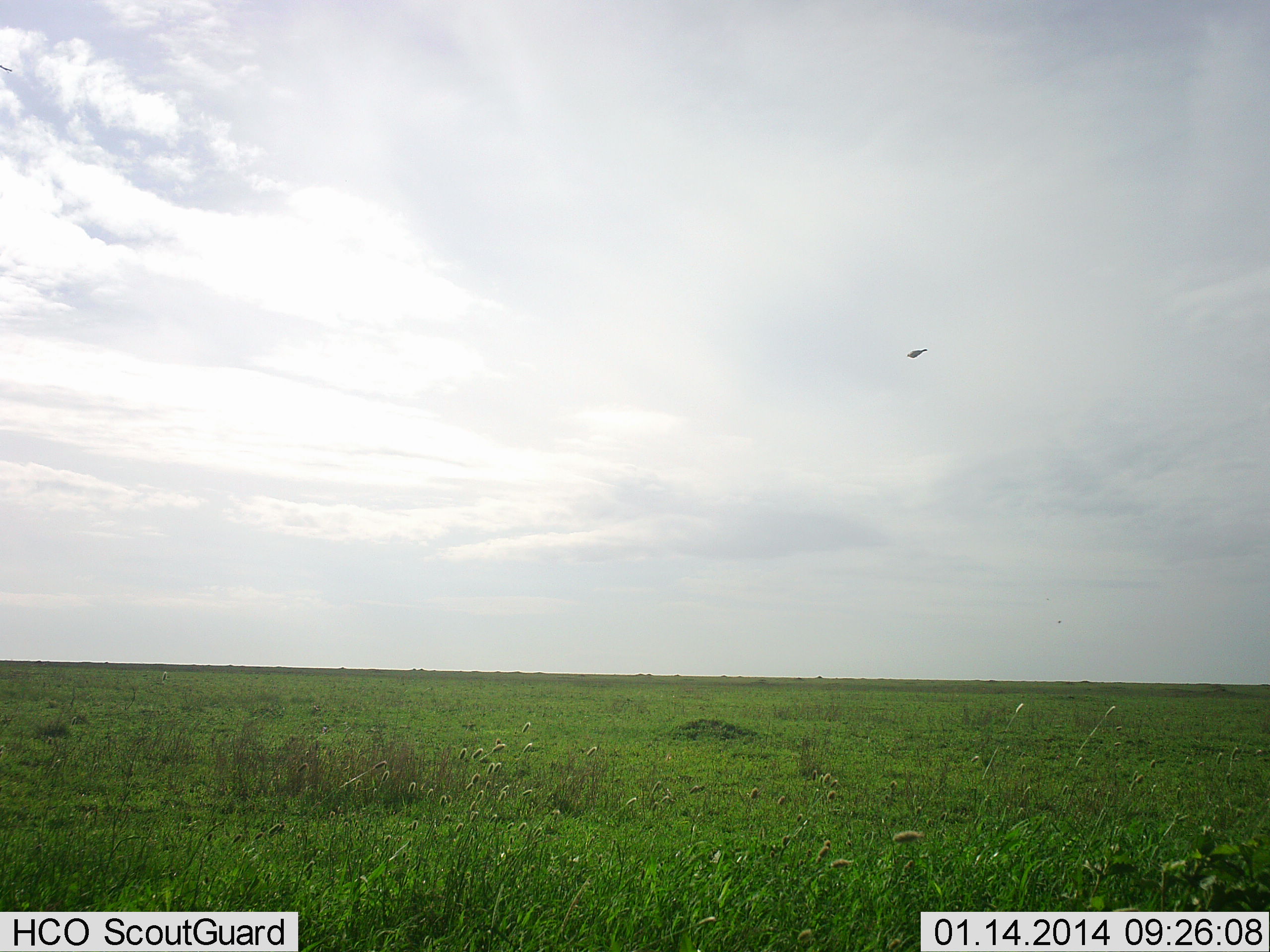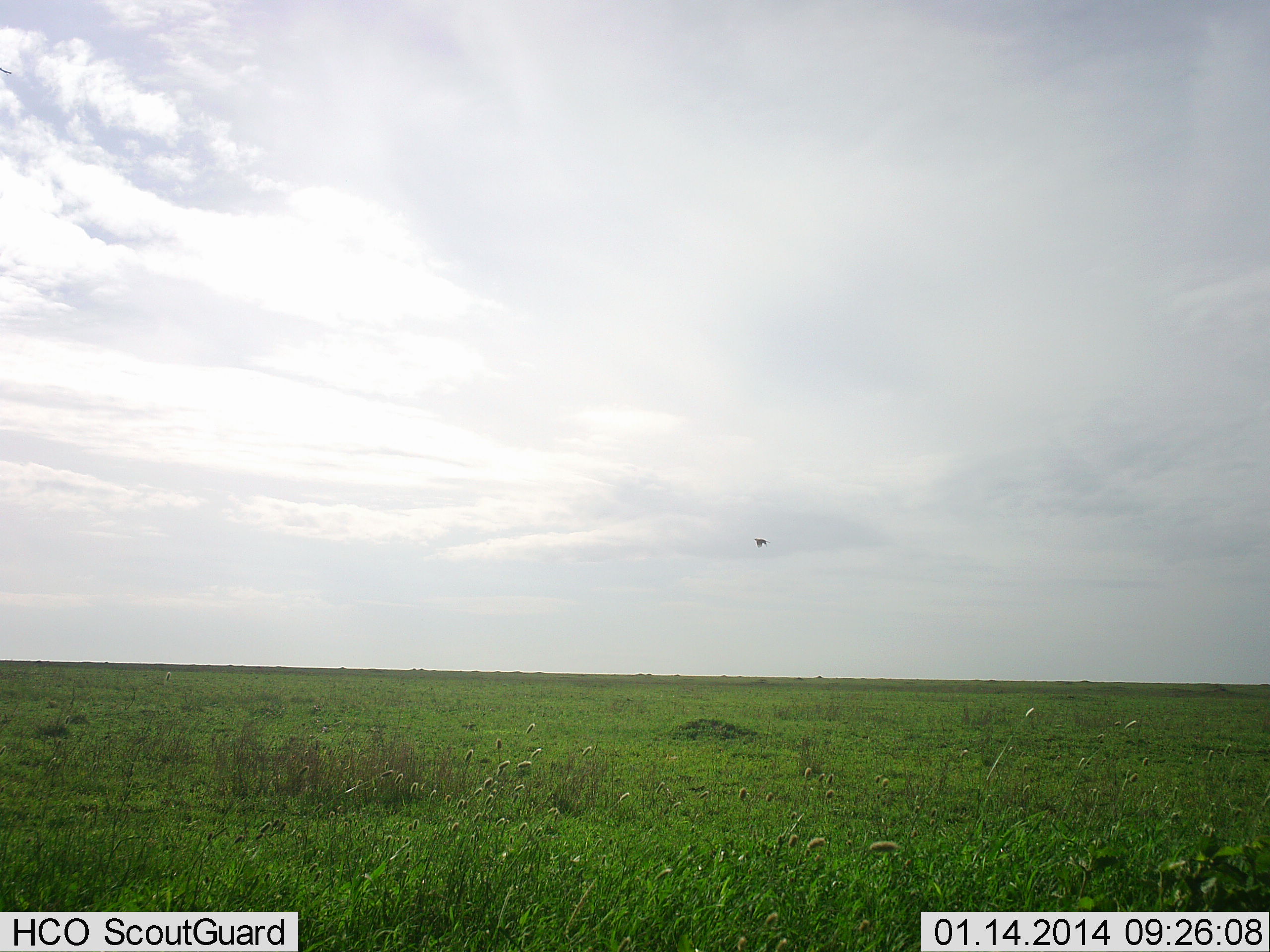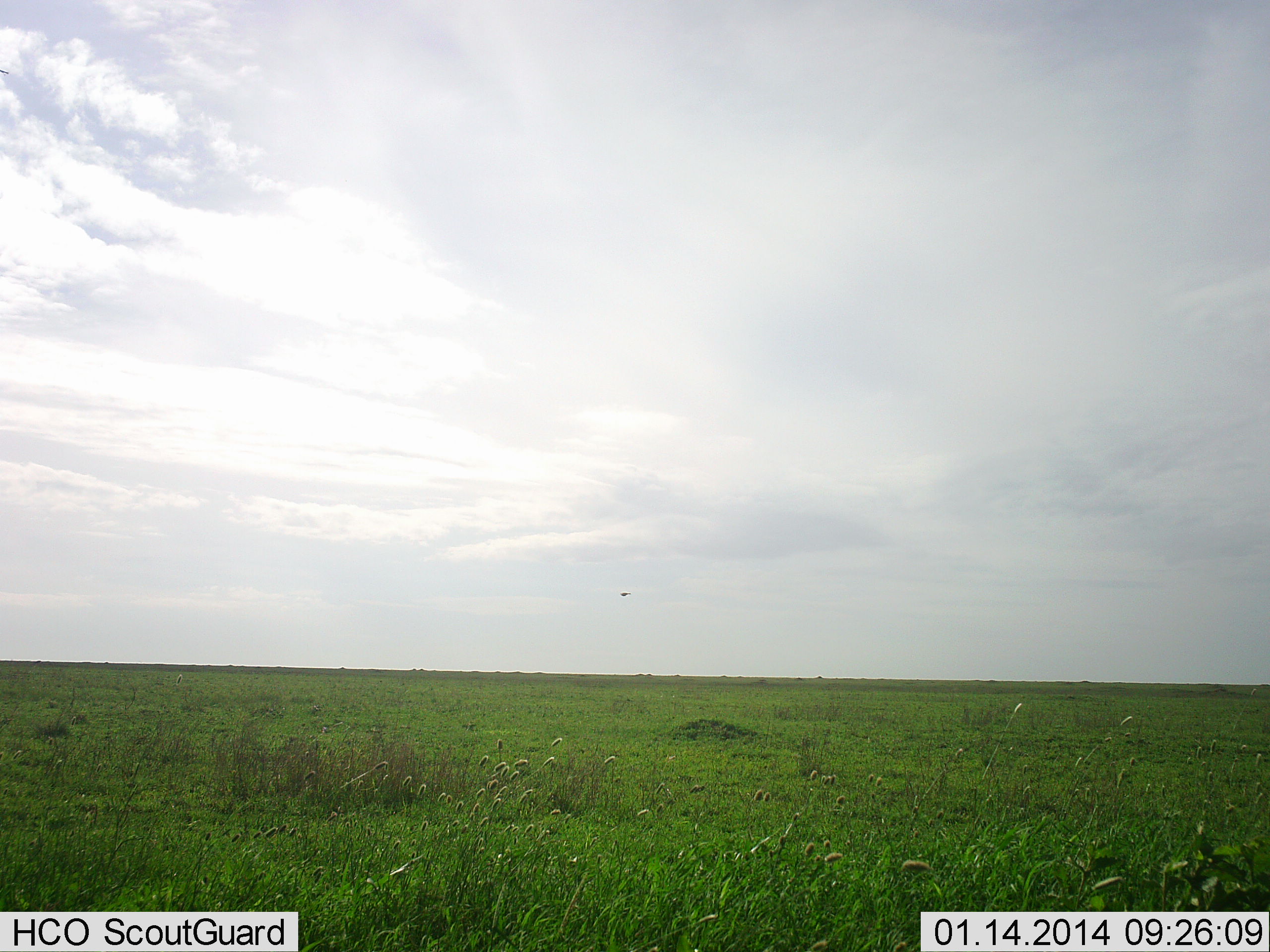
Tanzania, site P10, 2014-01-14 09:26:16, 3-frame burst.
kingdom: Animalia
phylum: Chordata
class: Aves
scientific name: Aves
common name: bird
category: otherbird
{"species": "otherbird (bird) (Aves)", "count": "1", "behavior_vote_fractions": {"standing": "0%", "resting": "0%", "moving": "100%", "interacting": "0%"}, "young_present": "0%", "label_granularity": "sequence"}